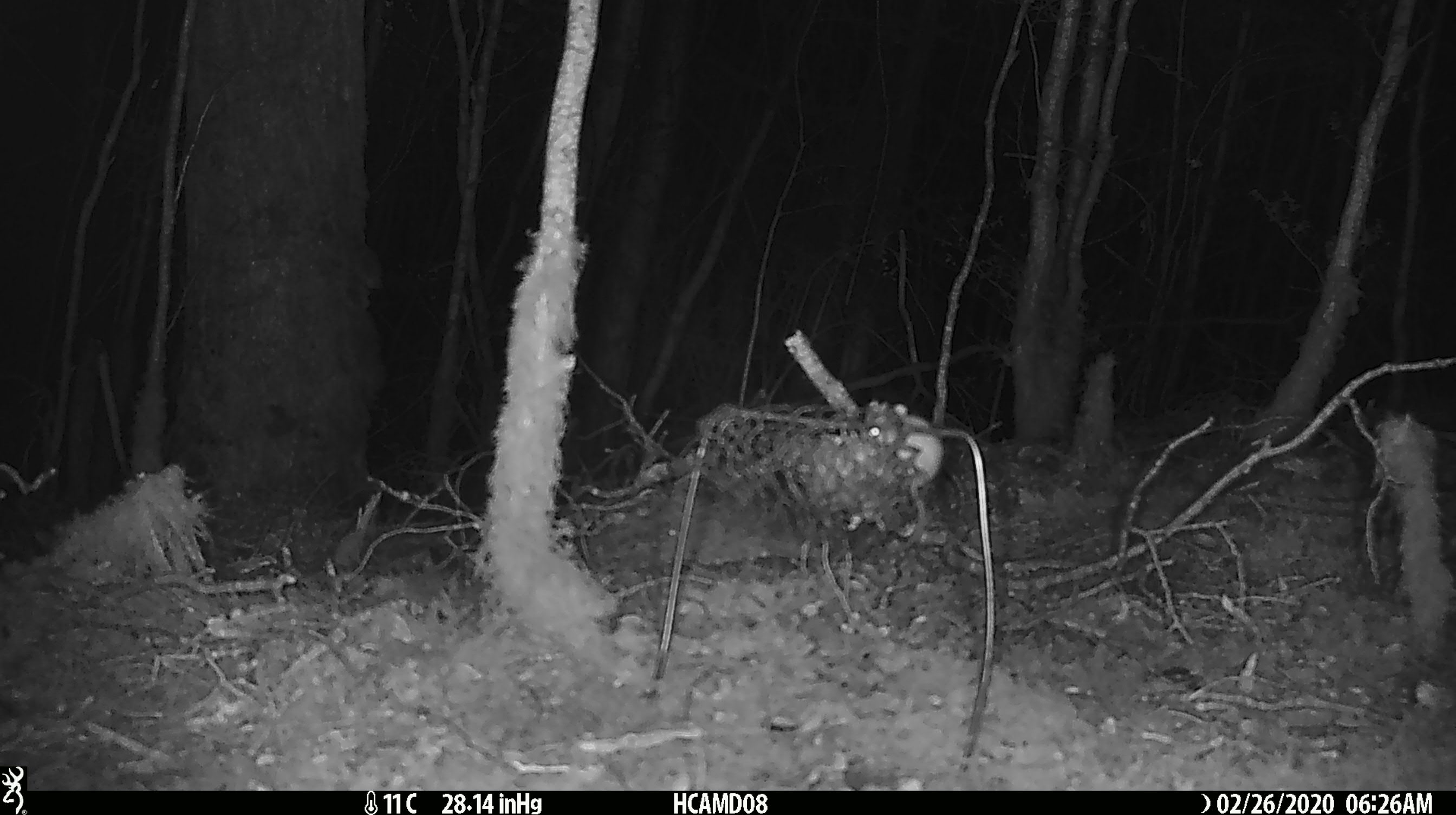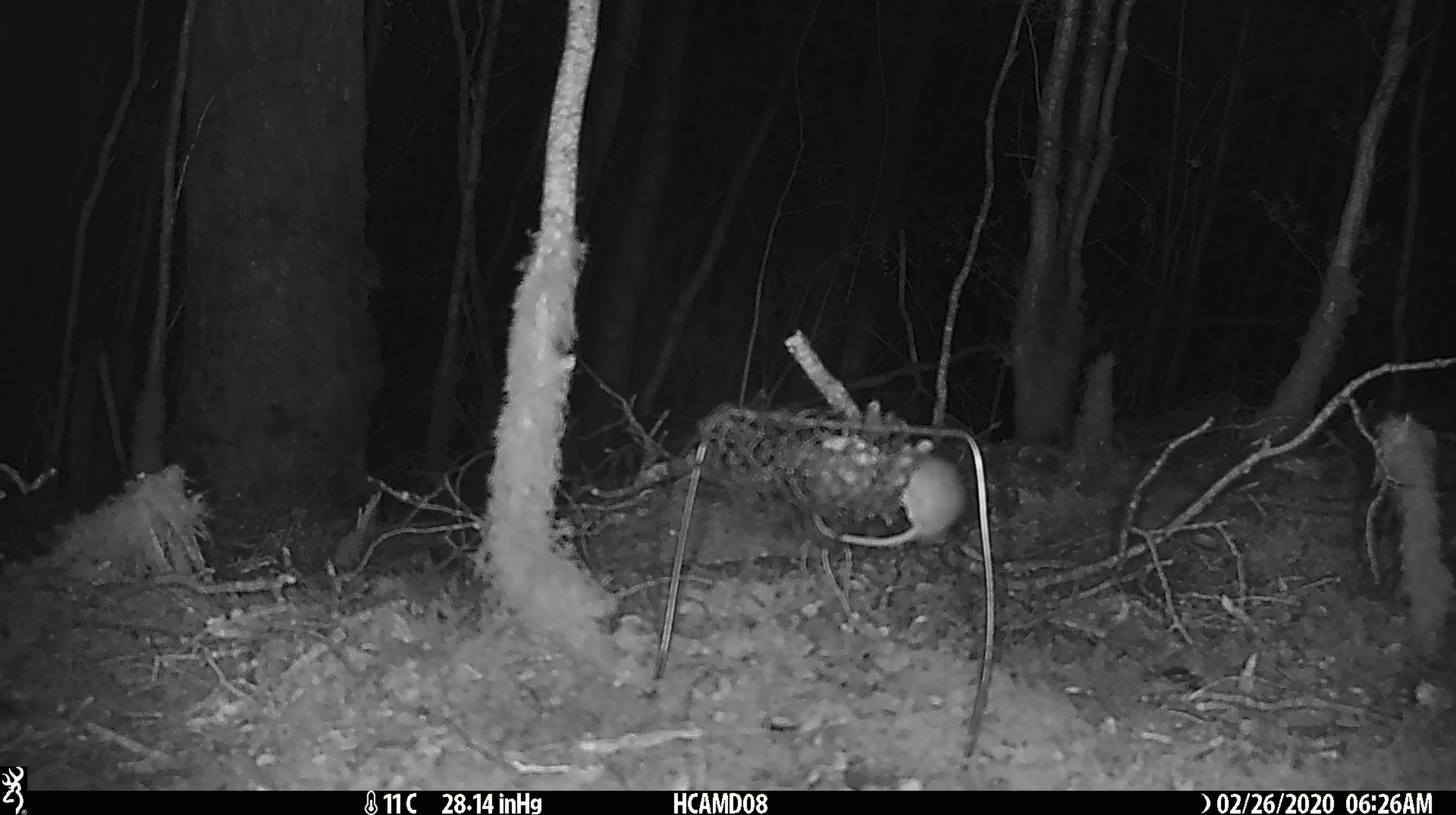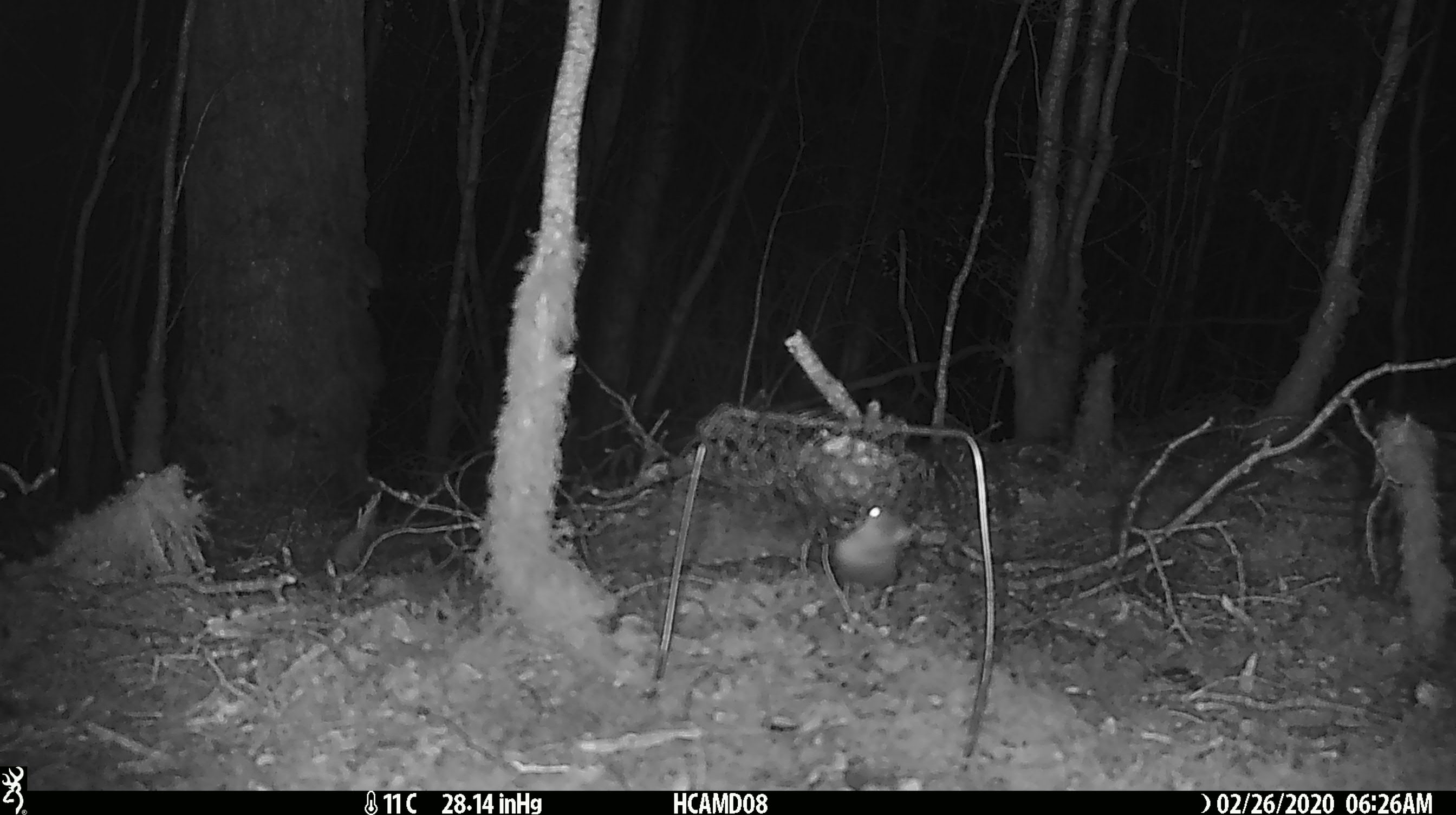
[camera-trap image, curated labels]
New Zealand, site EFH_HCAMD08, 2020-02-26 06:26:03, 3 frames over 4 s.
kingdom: Animalia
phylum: Chordata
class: Mammalia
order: Rodentia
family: Muridae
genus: Mus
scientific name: Mus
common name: mouse